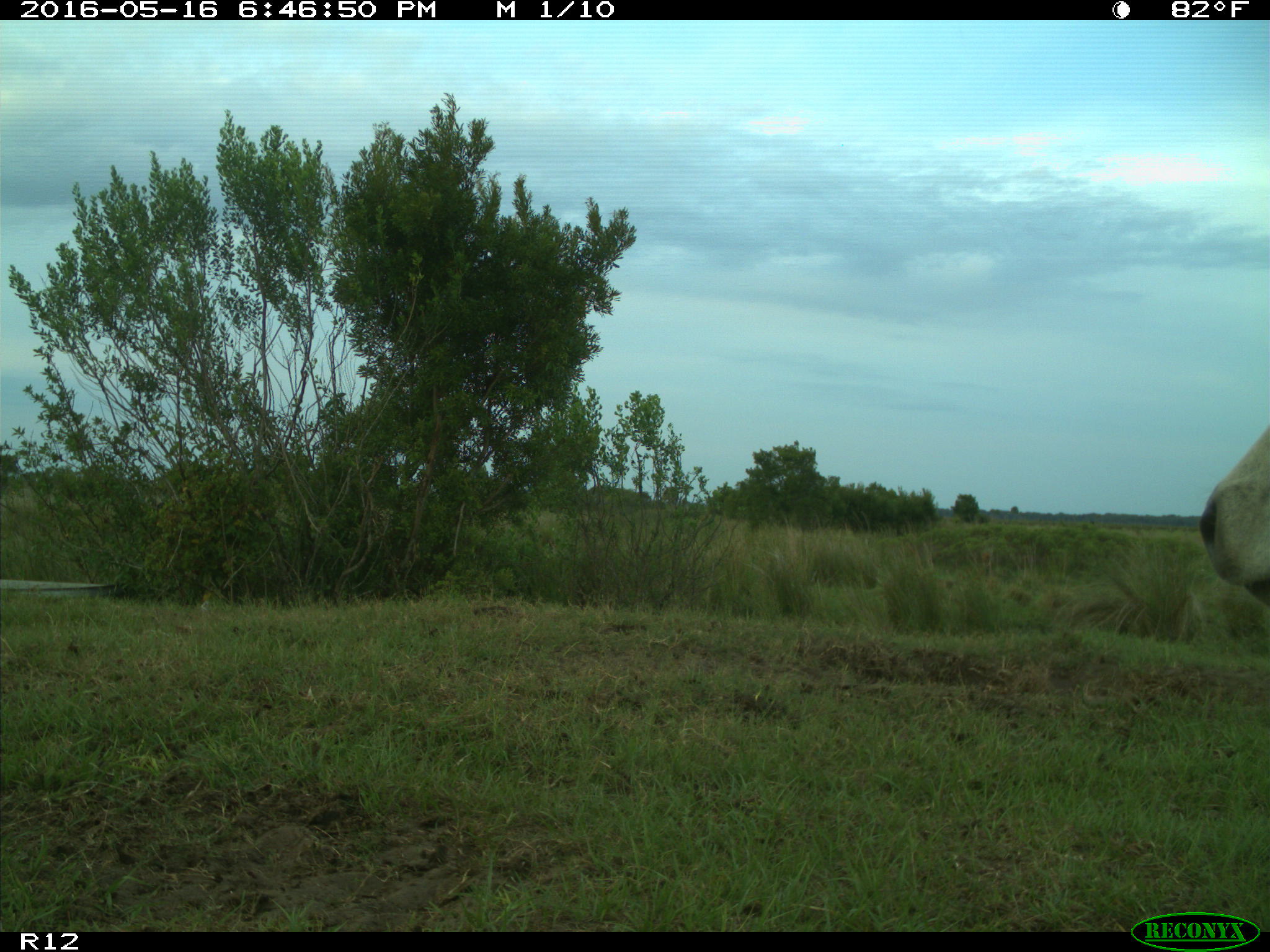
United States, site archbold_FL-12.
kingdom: Animalia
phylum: Chordata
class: Mammalia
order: Artiodactyla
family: Bovidae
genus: Bos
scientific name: Bos taurus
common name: domestic cow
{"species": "Bos taurus (domestic cow)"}